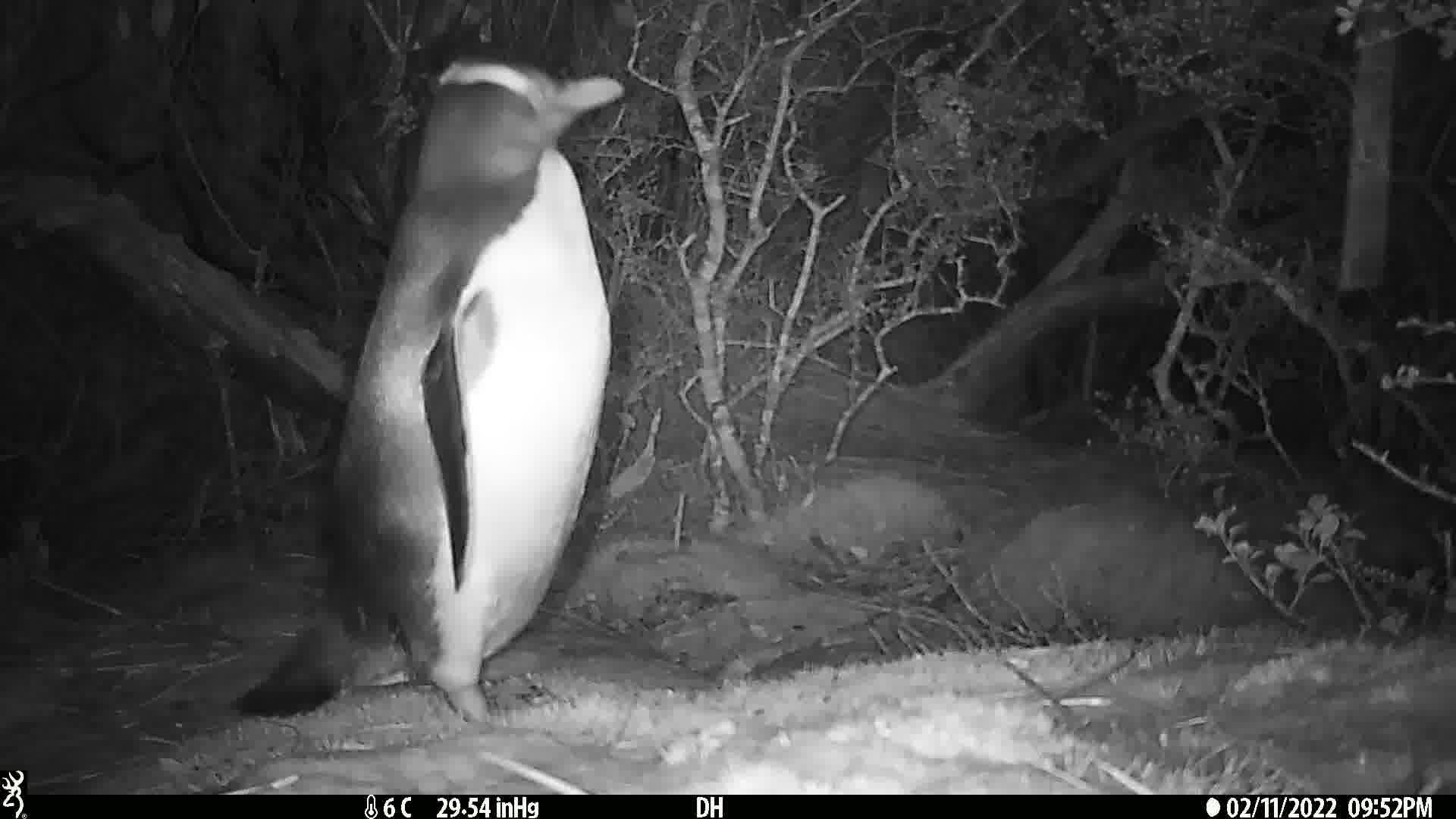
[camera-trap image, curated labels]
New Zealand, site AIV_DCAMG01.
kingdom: Animalia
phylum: Chordata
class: Aves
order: Sphenisciformes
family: Spheniscidae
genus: Megadyptes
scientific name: Megadyptes antipodes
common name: yellow-eyed penguin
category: yellow eyed penguin